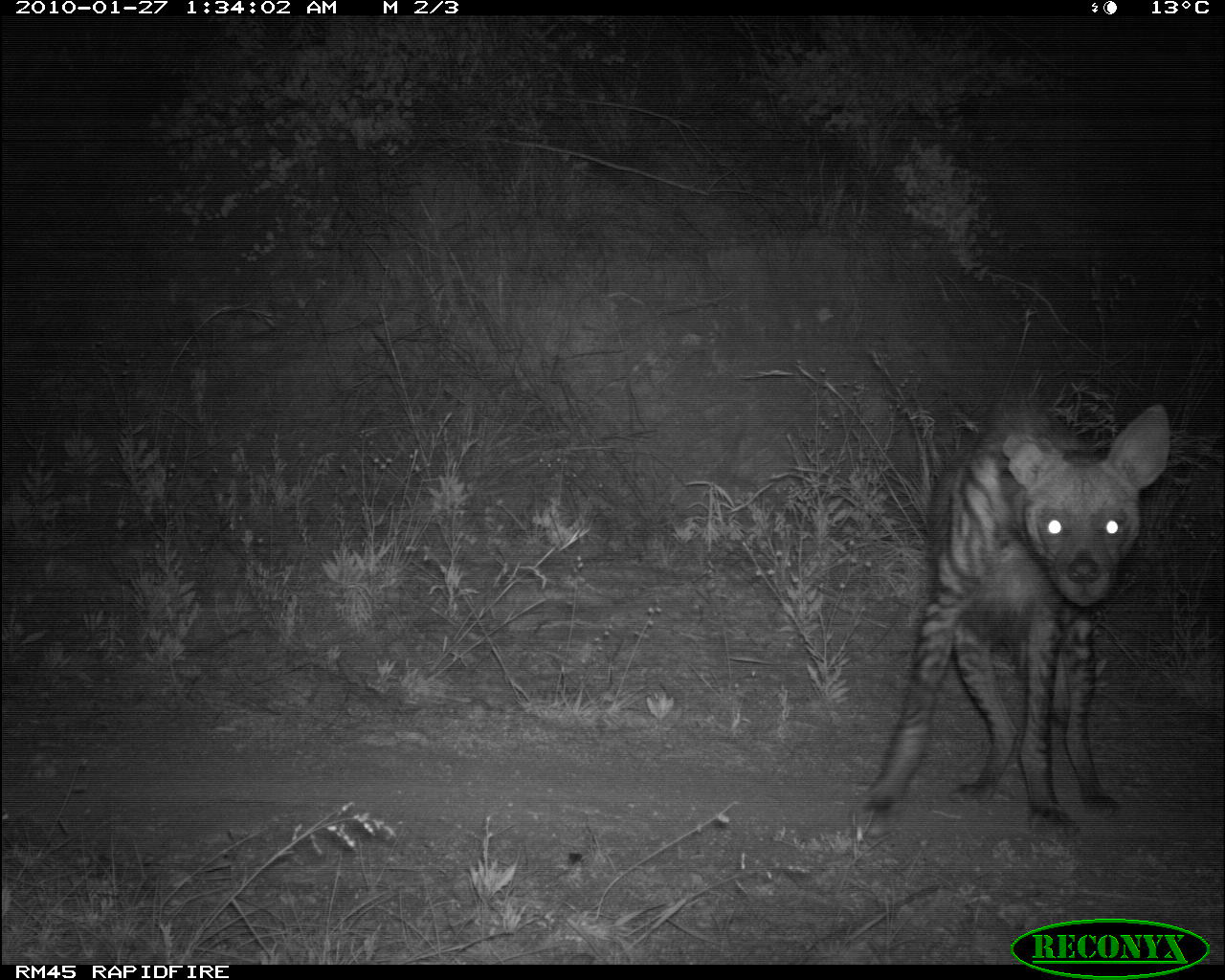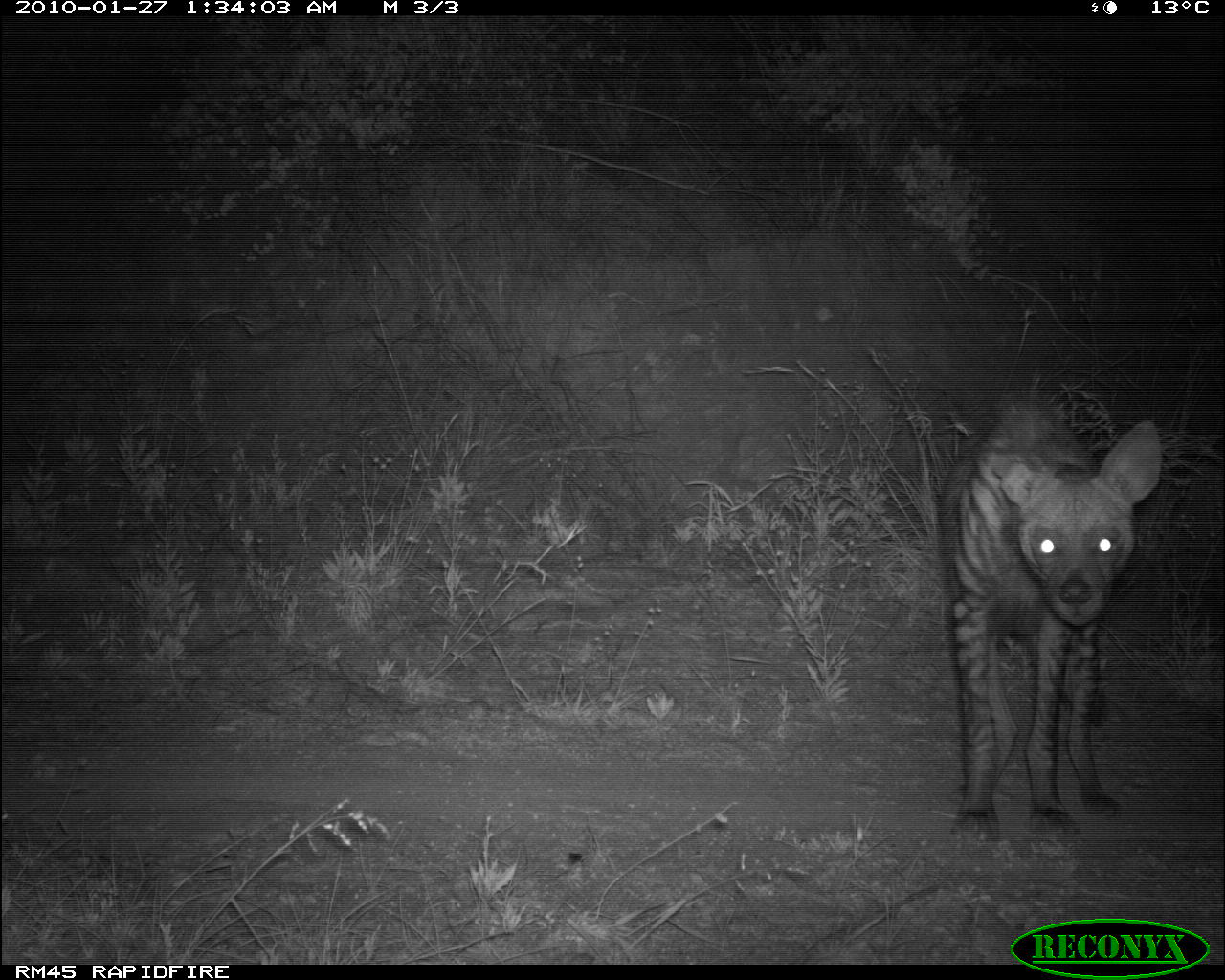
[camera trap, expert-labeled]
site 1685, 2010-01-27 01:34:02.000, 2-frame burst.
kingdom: Animalia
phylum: Chordata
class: Mammalia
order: Carnivora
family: Hyaenidae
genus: Hyaena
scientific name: Hyaena hyaena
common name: striped hyena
Hyaena hyaena (striped hyena), count 1.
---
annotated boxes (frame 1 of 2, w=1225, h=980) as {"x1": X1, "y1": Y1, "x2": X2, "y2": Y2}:
hyaena hyaena: {"x1": 851, "y1": 389, "x2": 1170, "y2": 847}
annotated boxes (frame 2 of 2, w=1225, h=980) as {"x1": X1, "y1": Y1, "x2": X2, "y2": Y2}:
hyaena hyaena: {"x1": 931, "y1": 395, "x2": 1170, "y2": 844}